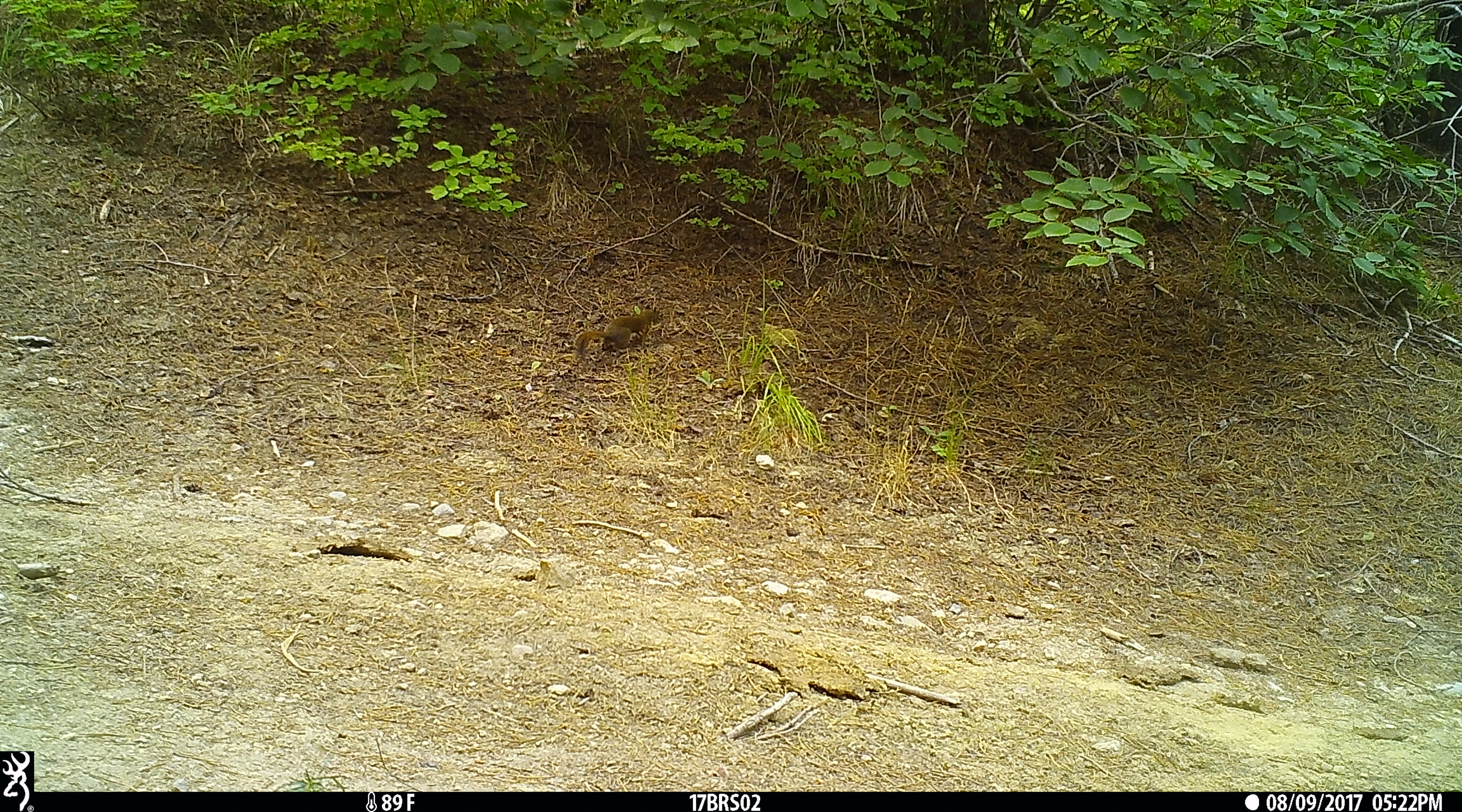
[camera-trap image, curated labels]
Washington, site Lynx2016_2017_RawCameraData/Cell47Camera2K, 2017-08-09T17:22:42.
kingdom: Animalia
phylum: Chordata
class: Mammalia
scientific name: Mammalia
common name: small mammal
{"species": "small mammal (Mammalia)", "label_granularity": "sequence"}